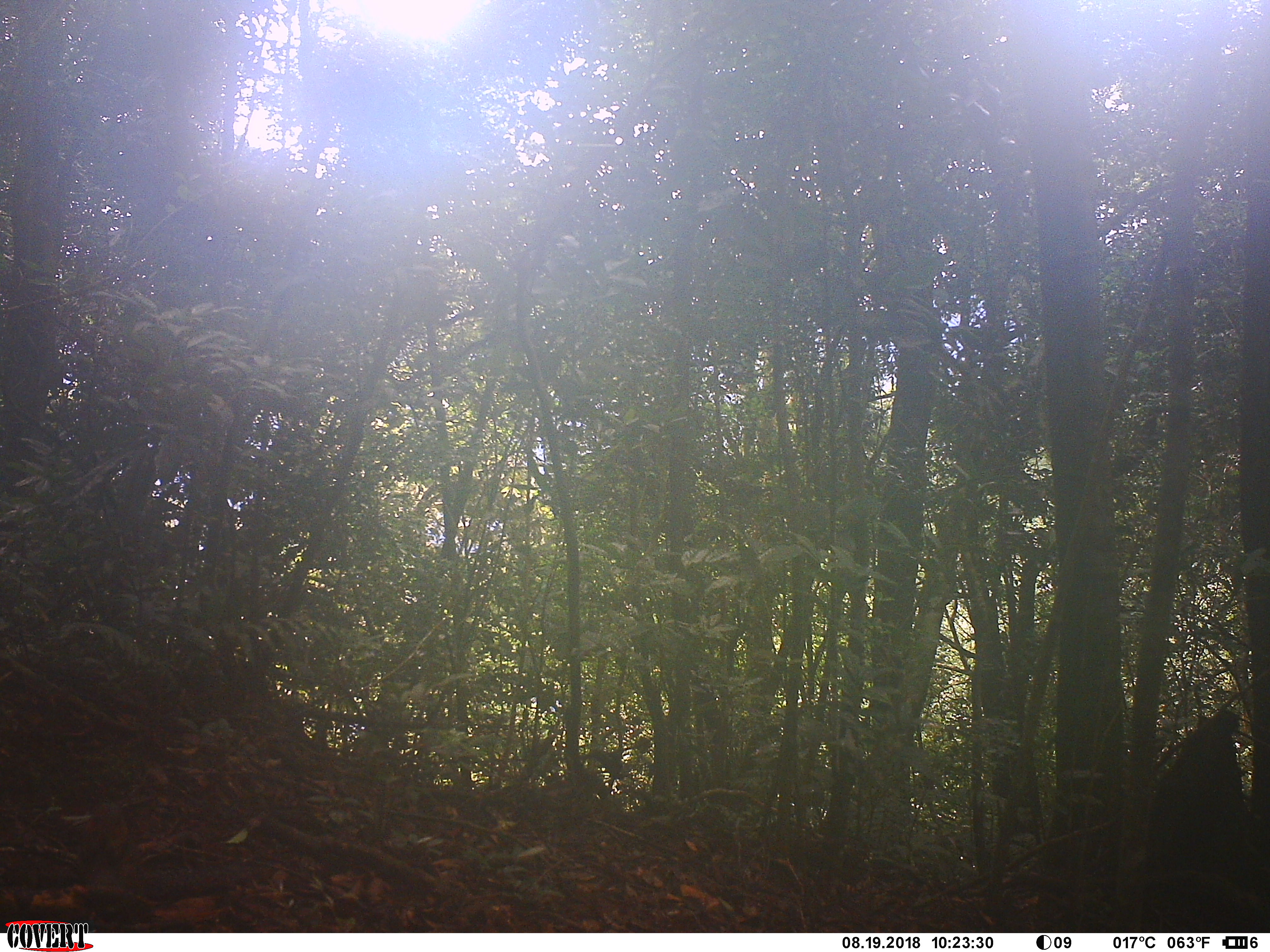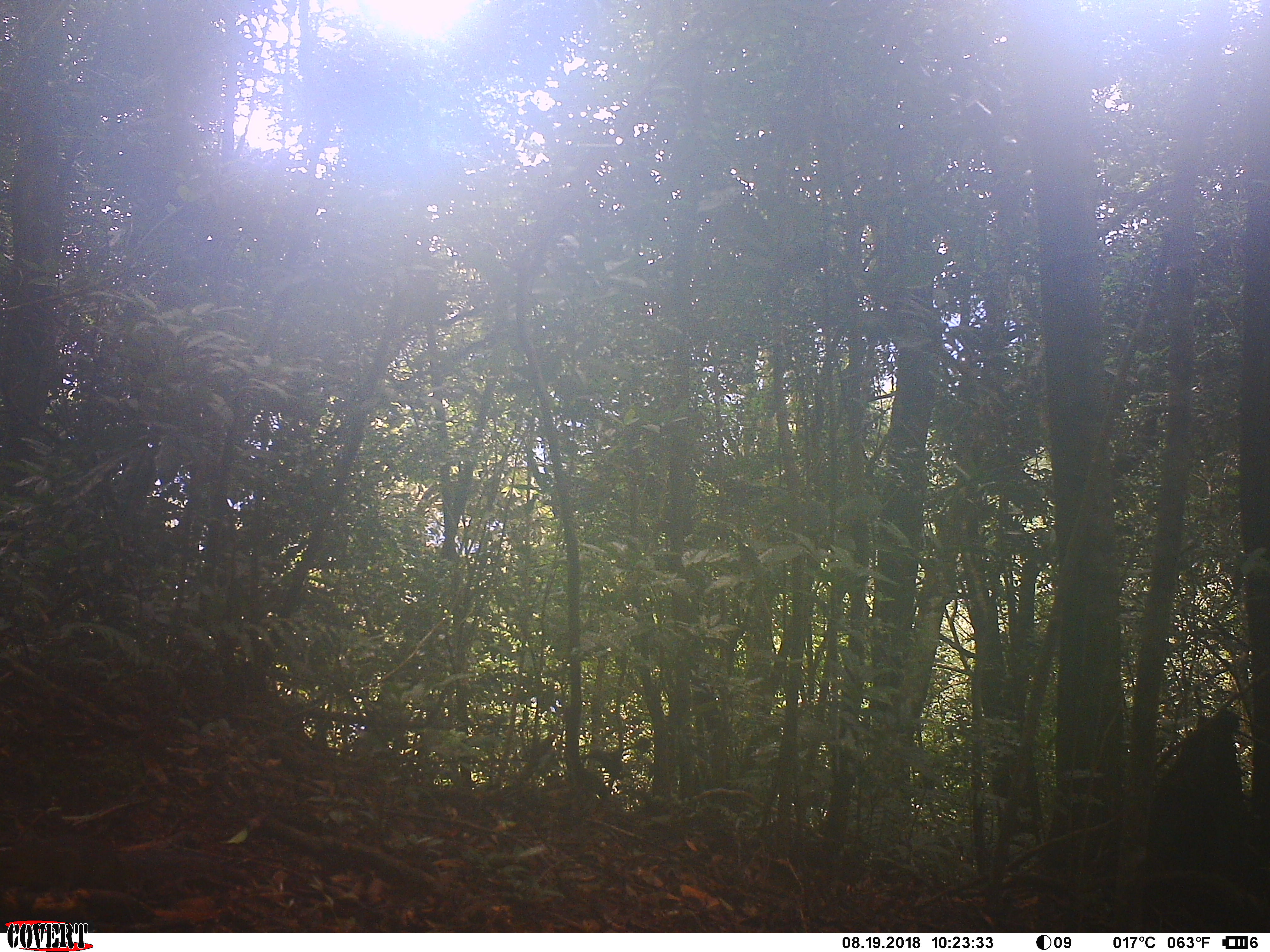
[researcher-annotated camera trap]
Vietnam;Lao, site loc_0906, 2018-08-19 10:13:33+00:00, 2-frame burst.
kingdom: Animalia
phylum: Chordata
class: Mammalia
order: Rodentia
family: Sciuridae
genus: Dremomys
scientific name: Dremomys rufigenis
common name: red-cheeked squirrel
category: red cheeked squirrel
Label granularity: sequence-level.